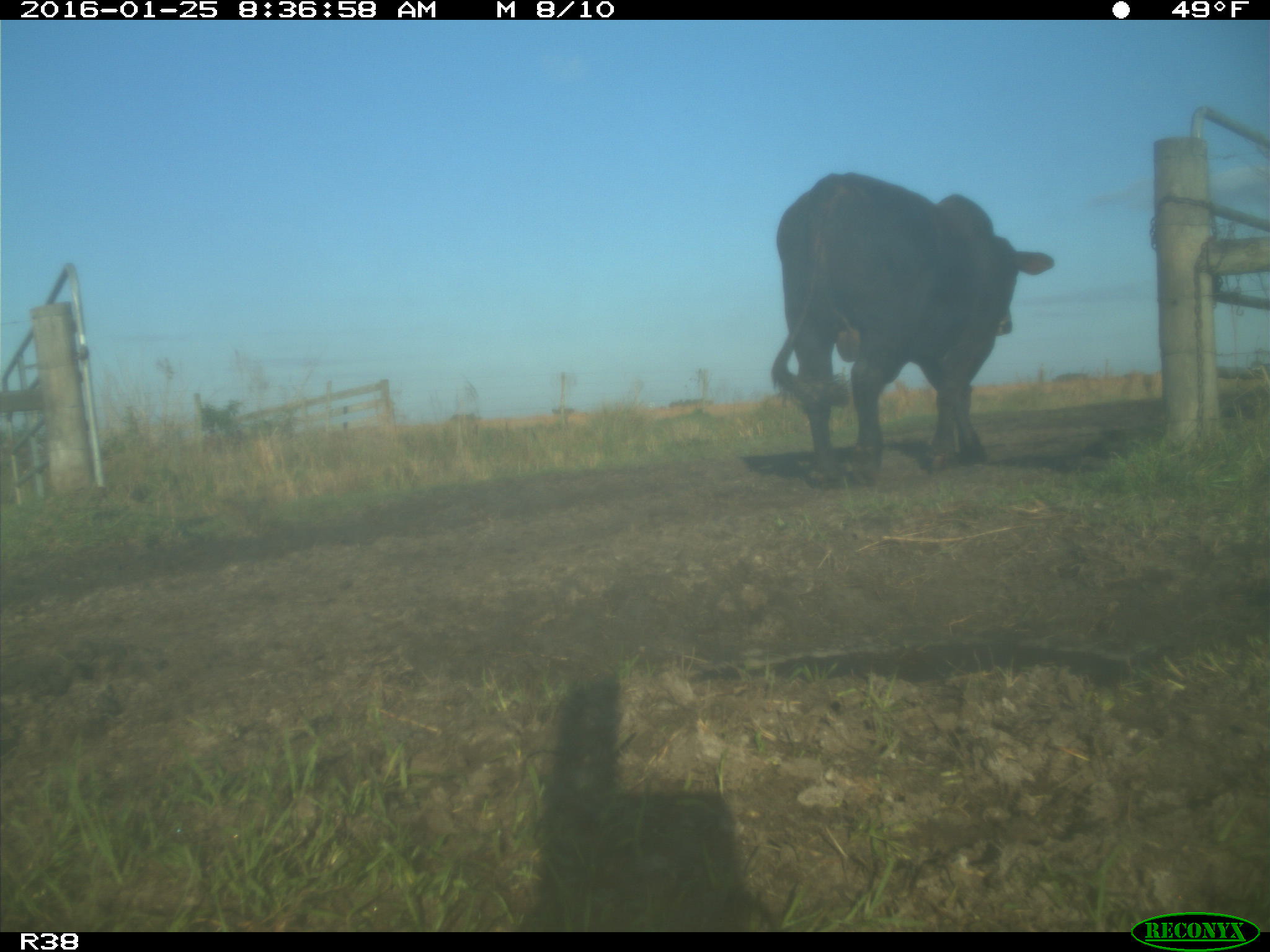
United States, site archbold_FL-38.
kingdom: Animalia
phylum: Chordata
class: Mammalia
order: Artiodactyla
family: Bovidae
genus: Bos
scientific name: Bos taurus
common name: domestic cow